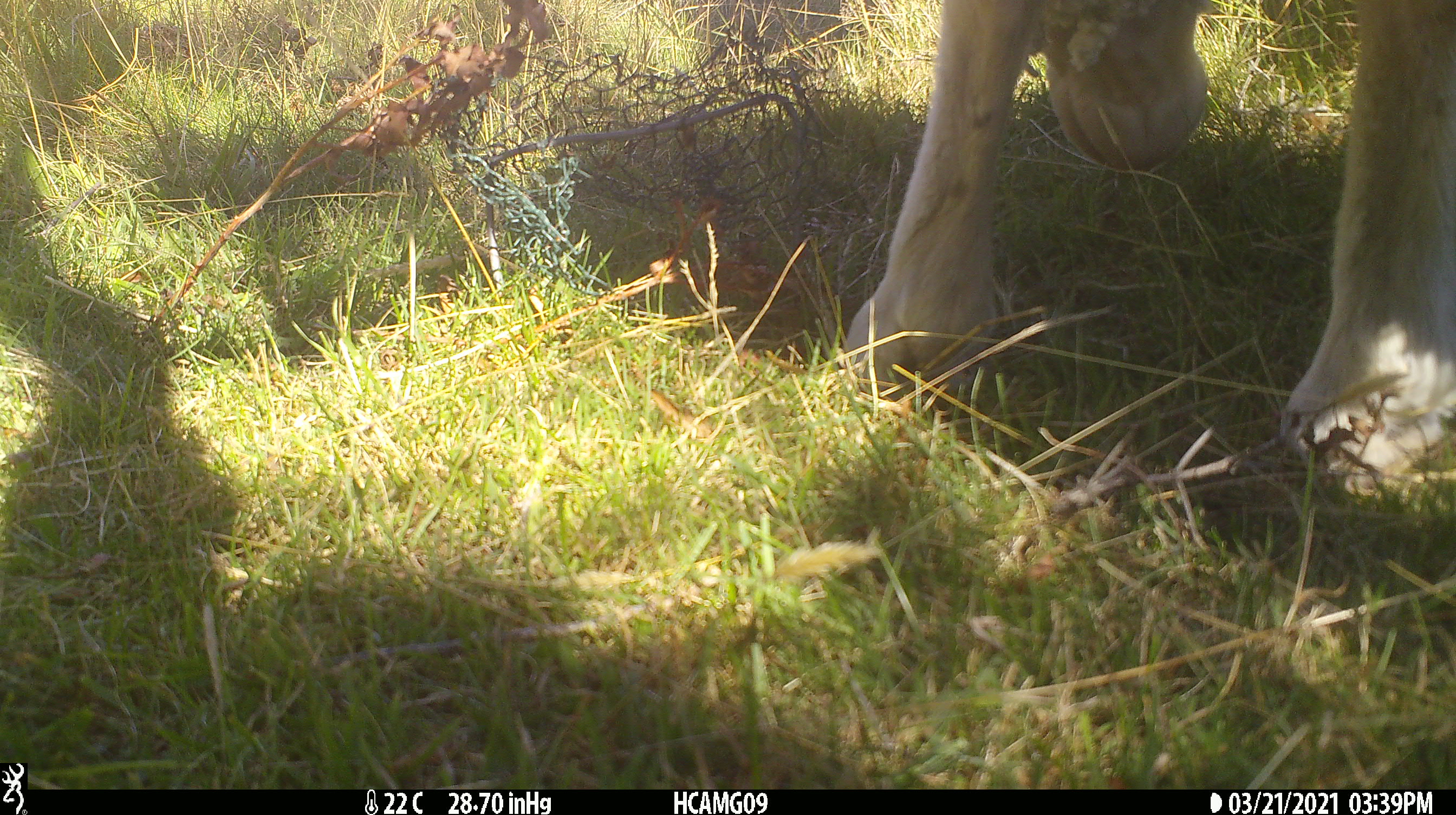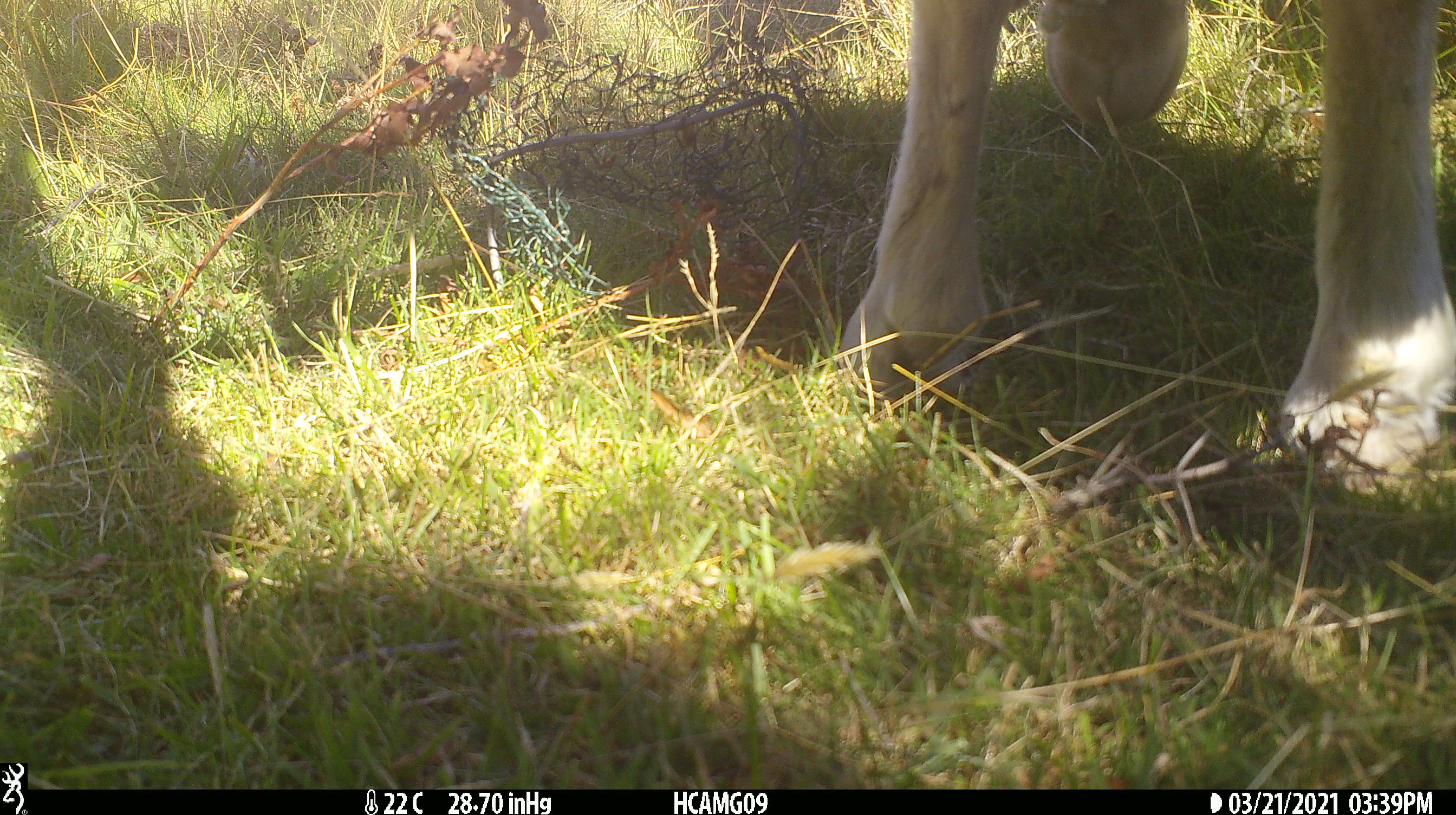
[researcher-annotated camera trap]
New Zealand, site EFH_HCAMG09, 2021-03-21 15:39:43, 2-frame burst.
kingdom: Animalia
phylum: Chordata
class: Mammalia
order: Artiodactyla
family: Bovidae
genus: Ovis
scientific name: Ovis aries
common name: domestic sheep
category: sheep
Sheep (domestic sheep) (Ovis aries).